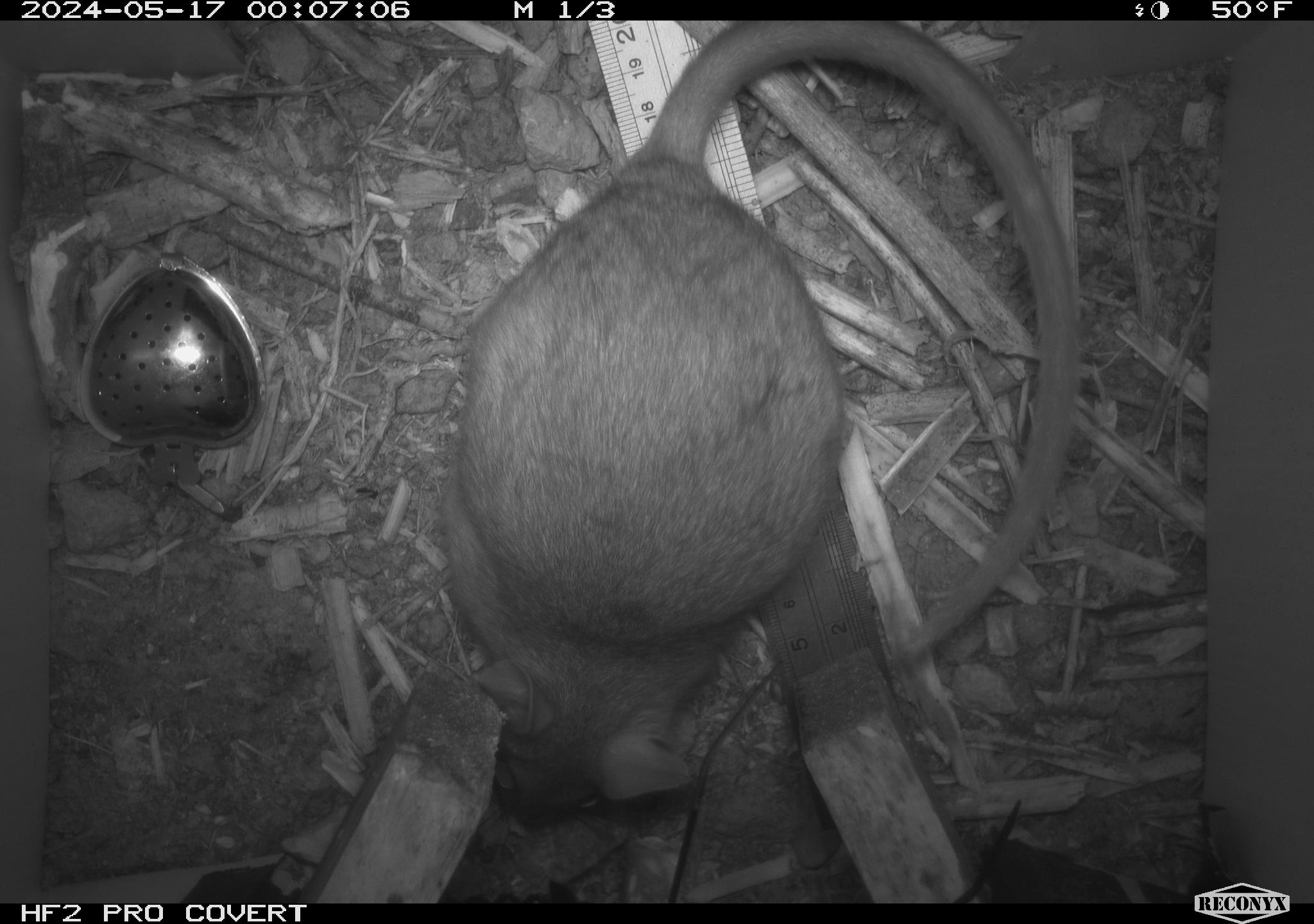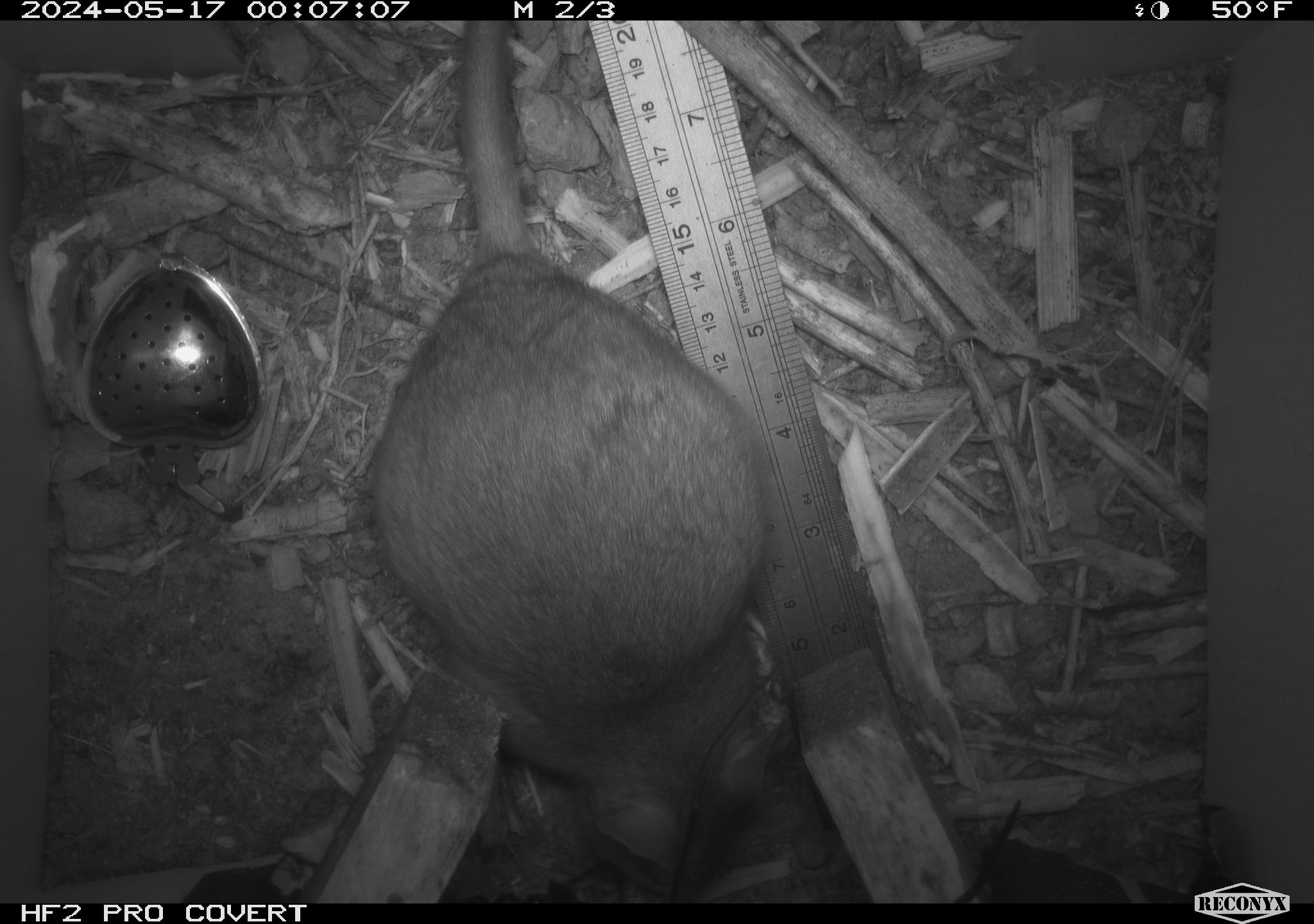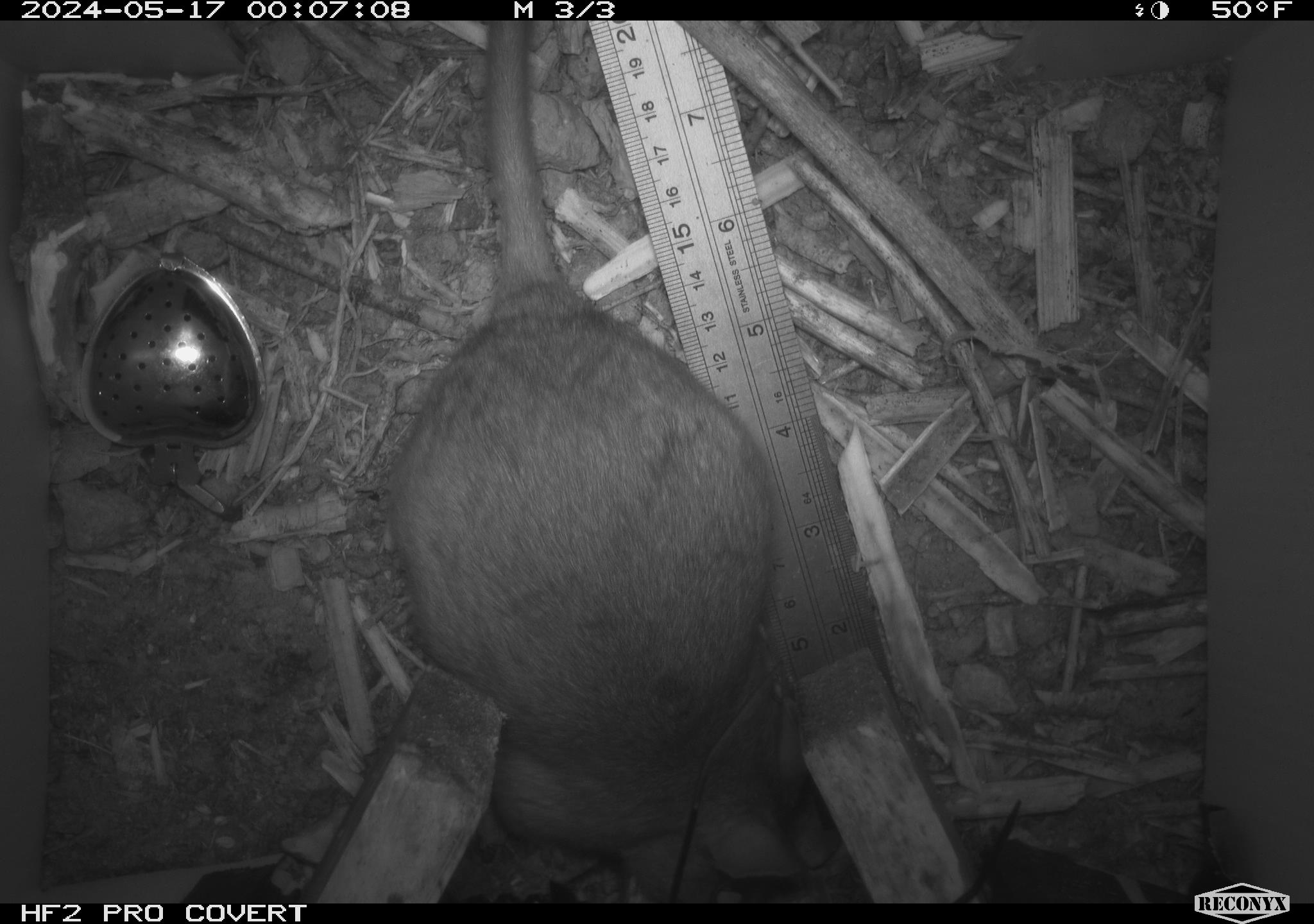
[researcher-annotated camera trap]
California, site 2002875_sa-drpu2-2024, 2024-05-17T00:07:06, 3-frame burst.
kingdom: Animalia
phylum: Chordata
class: Mammalia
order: Rodentia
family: Cricetidae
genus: Neotoma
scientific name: Neotoma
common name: pack rat or woodrat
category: neotoma species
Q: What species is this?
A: Neotoma species (pack rat or woodrat) (Neotoma).